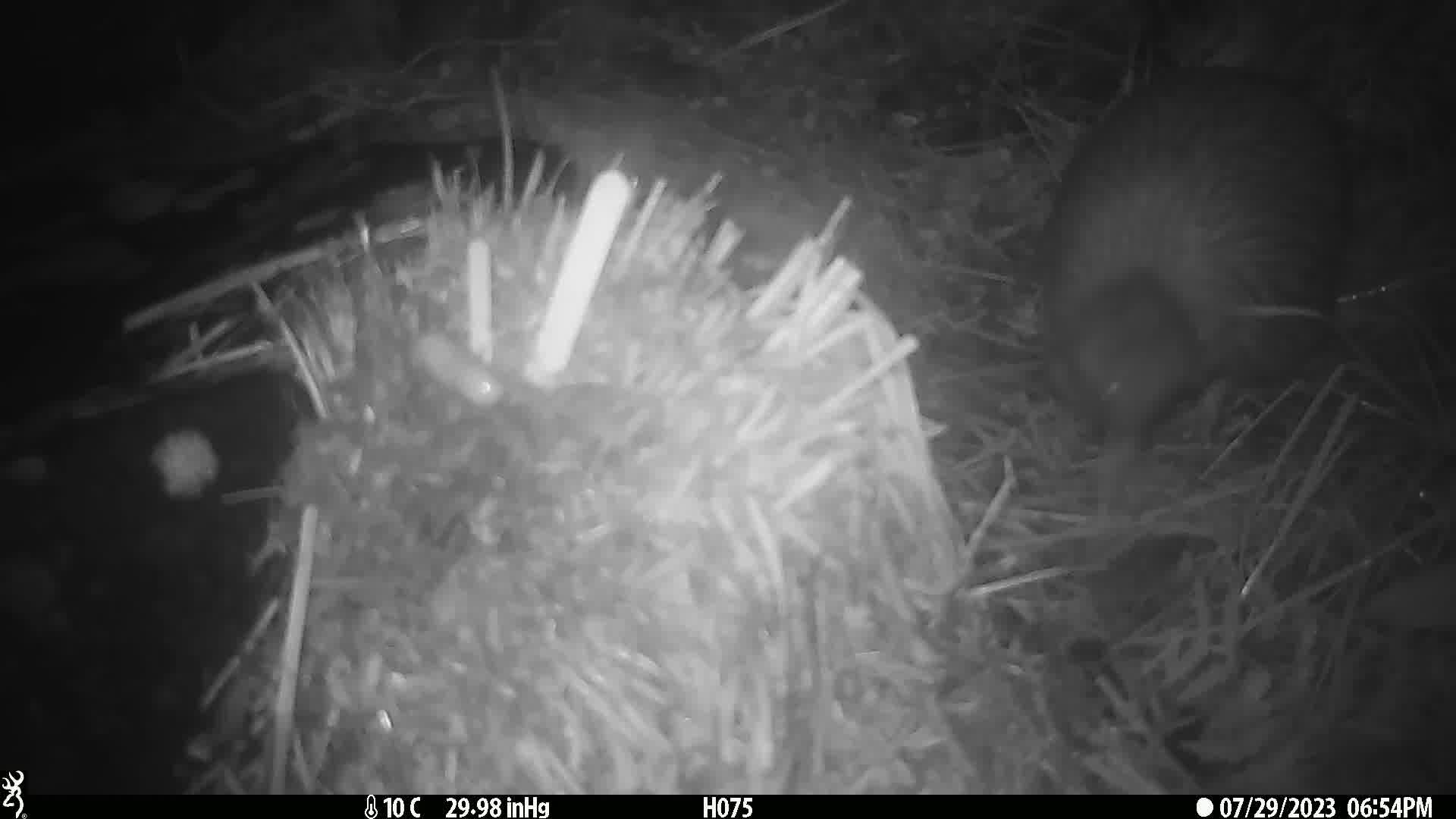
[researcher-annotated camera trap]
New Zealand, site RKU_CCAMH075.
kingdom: Animalia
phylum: Chordata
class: Aves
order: Apterygiformes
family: Apterygidae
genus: Apteryx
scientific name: Apteryx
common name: kiwi